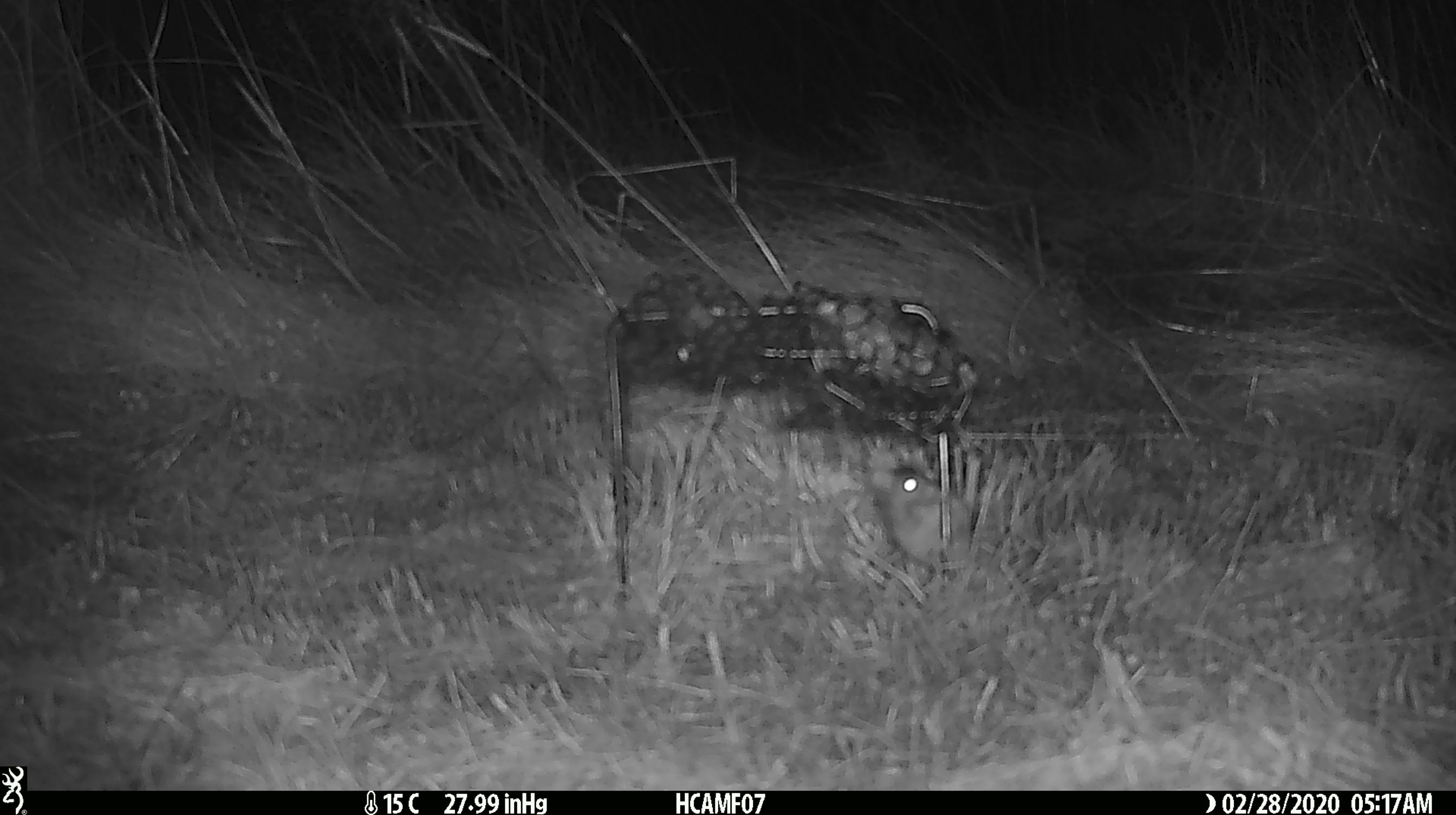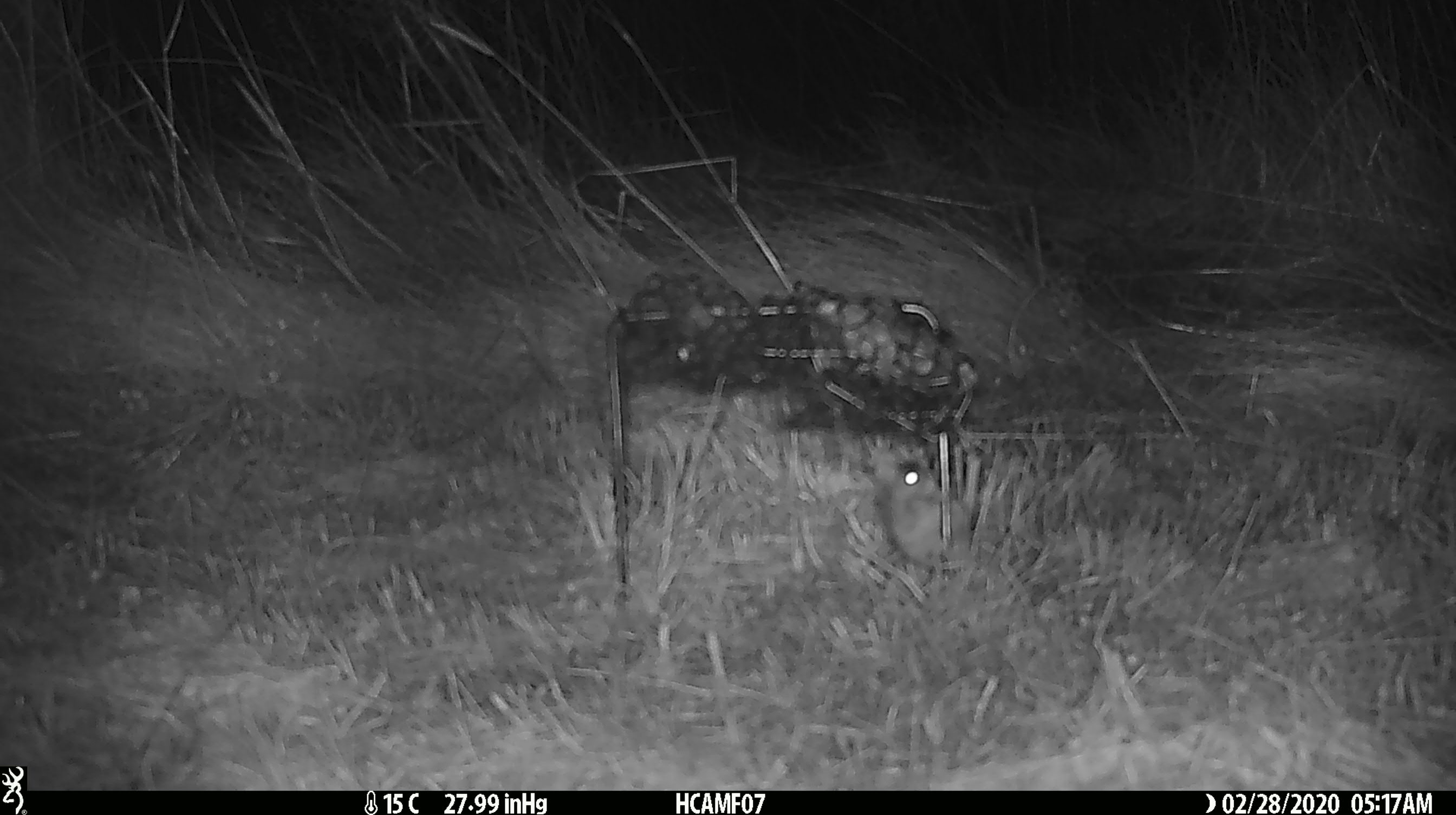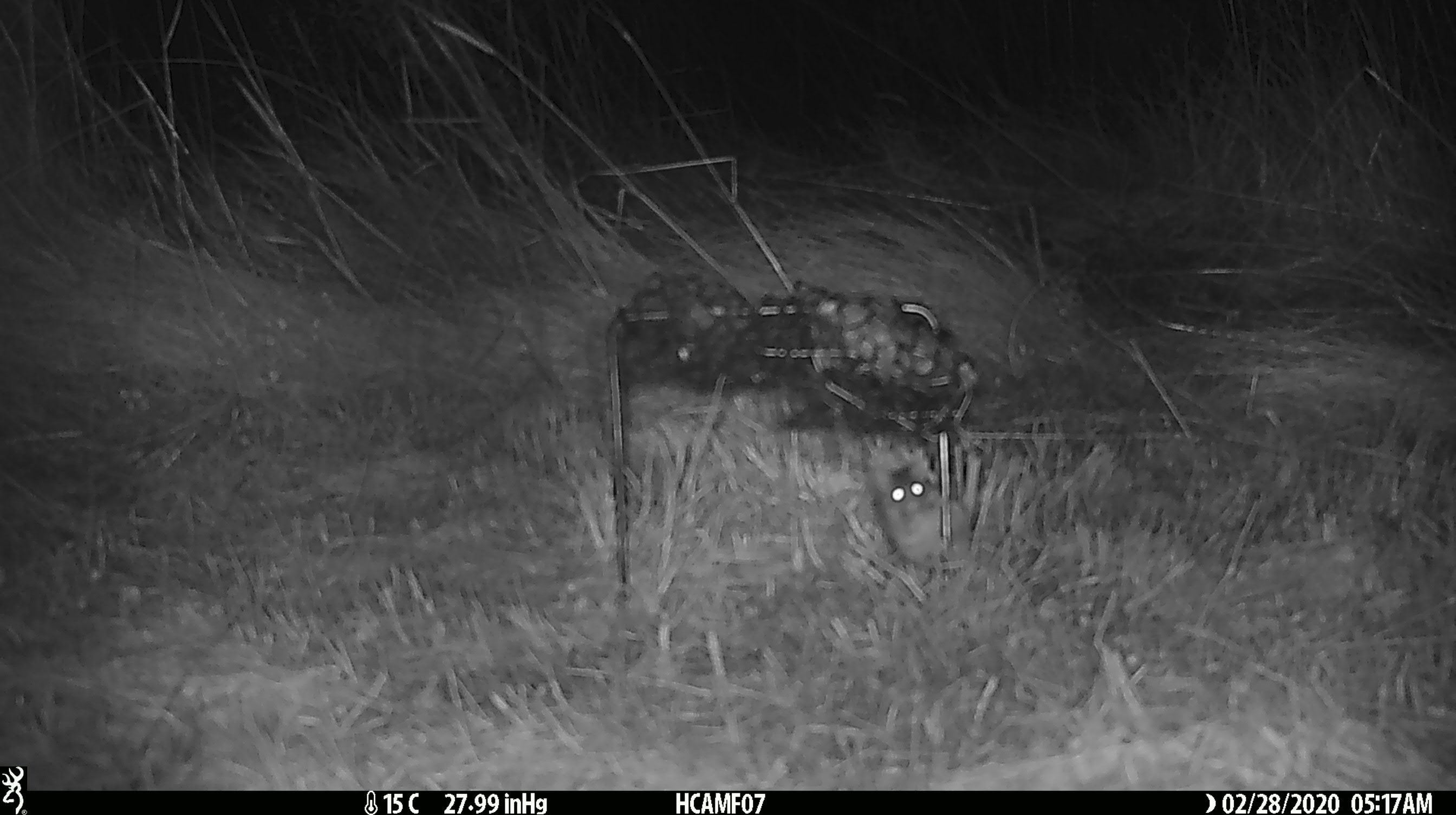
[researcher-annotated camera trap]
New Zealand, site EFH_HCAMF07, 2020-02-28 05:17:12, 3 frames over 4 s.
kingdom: Animalia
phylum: Chordata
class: Mammalia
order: Rodentia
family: Muridae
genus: Mus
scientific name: Mus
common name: mouse